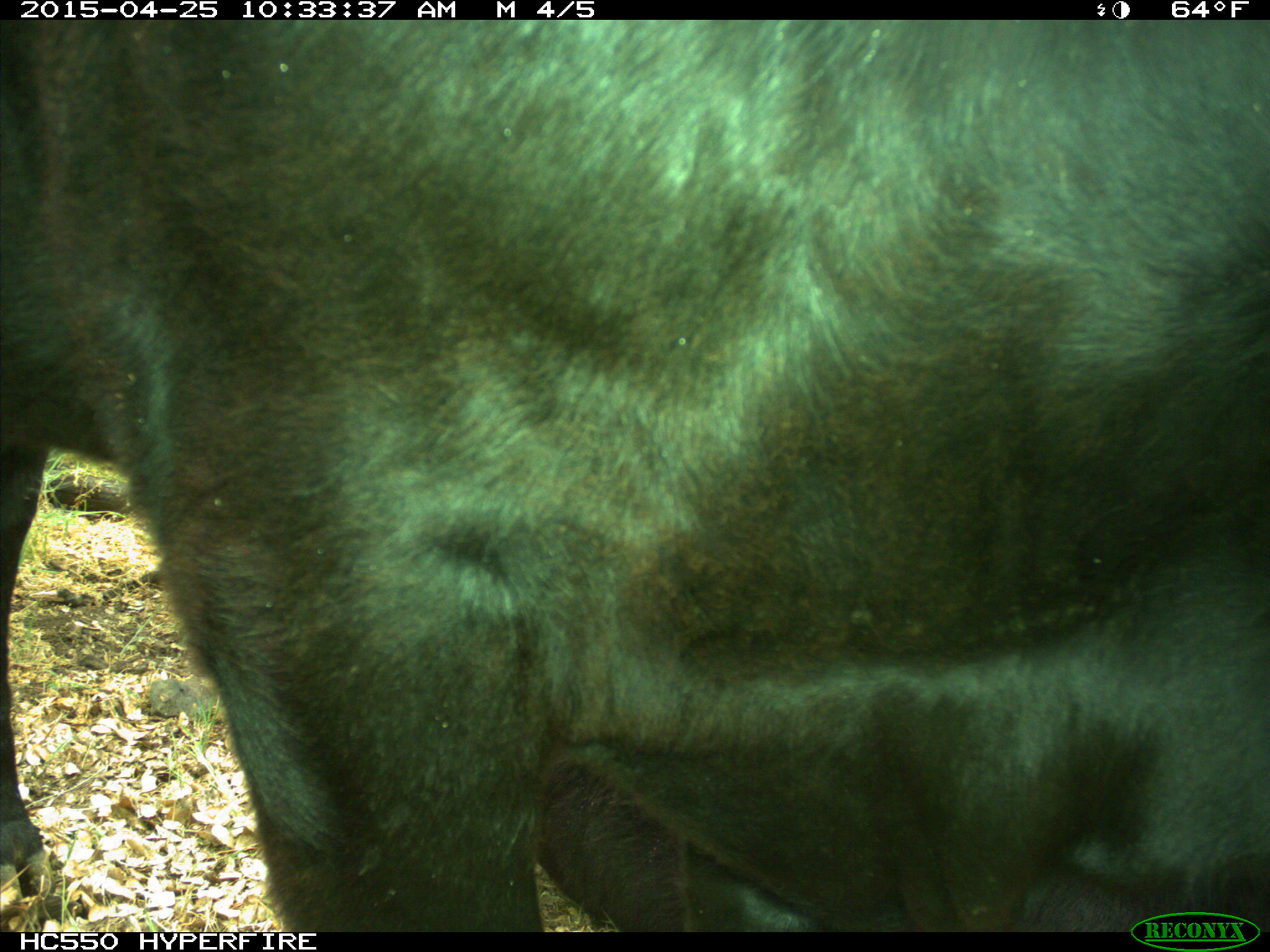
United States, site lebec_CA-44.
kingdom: Animalia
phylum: Chordata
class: Mammalia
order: Artiodactyla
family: Suidae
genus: Sus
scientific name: Sus scrofa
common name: wild boar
Sus scrofa (wild boar).